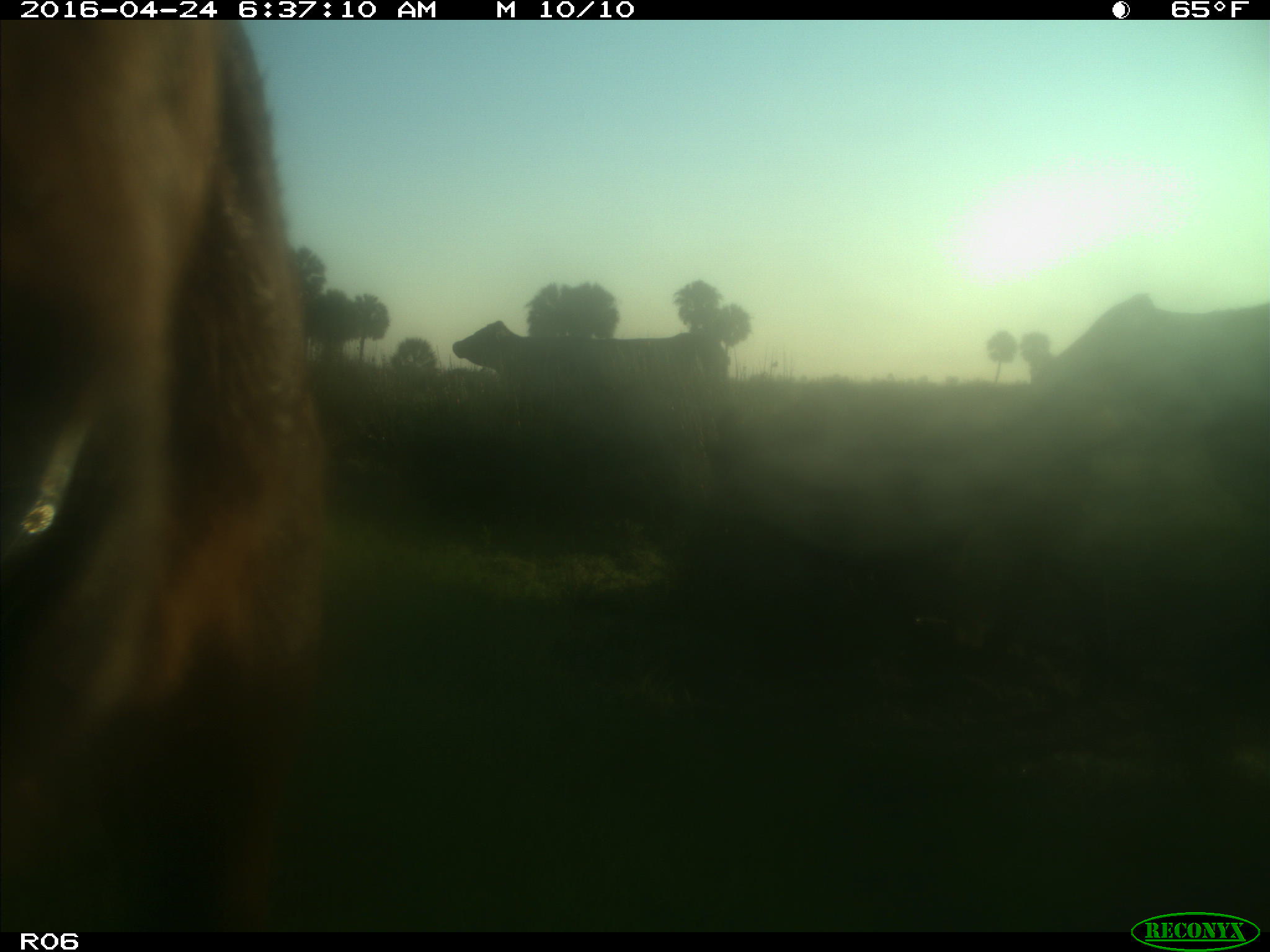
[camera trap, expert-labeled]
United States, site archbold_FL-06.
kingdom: Animalia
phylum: Chordata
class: Mammalia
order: Artiodactyla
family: Bovidae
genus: Bos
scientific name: Bos taurus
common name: domestic cow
Bos taurus (domestic cow).